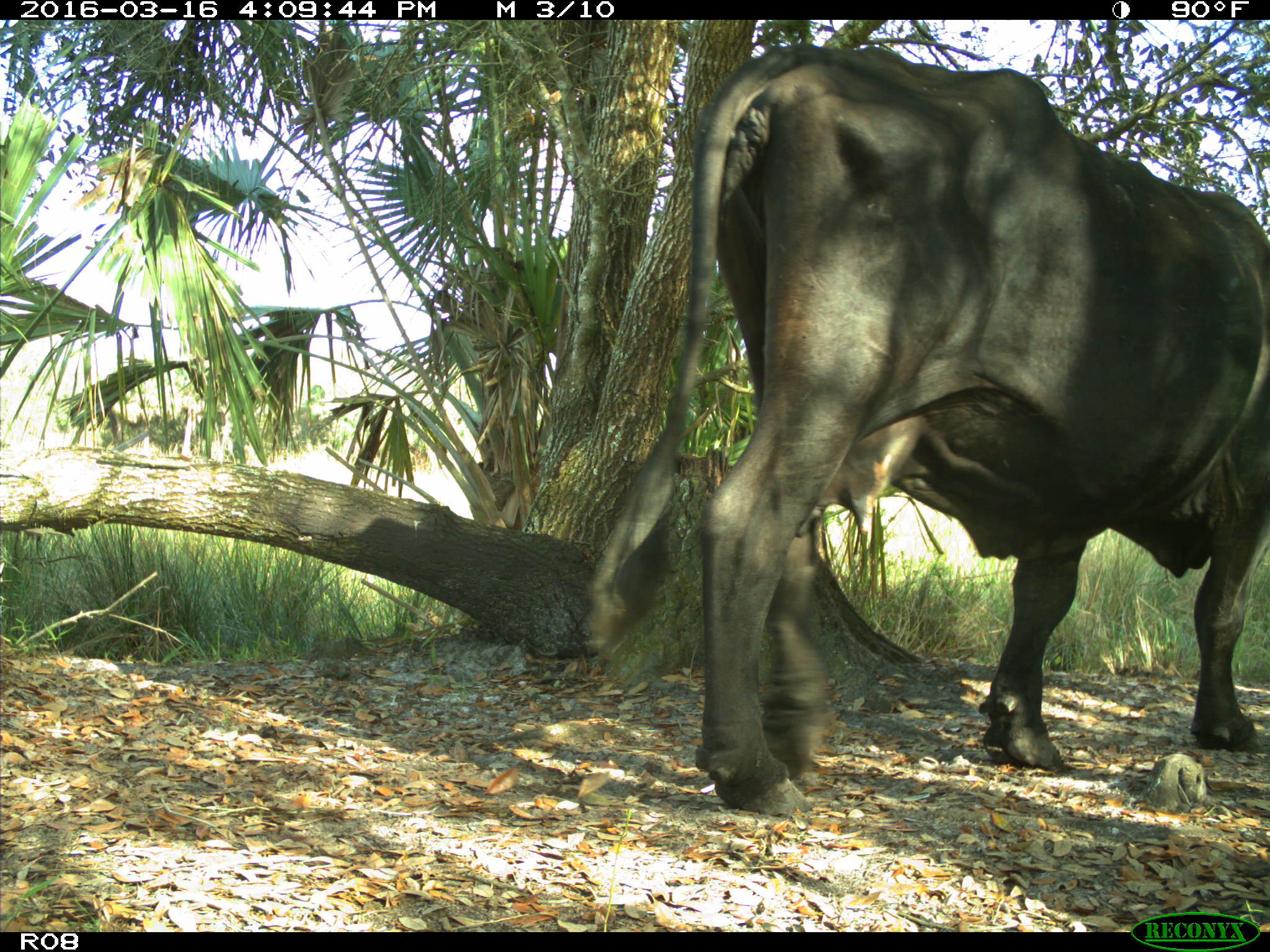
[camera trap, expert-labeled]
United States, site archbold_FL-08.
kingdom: Animalia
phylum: Chordata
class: Mammalia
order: Artiodactyla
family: Bovidae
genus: Bos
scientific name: Bos taurus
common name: domestic cow